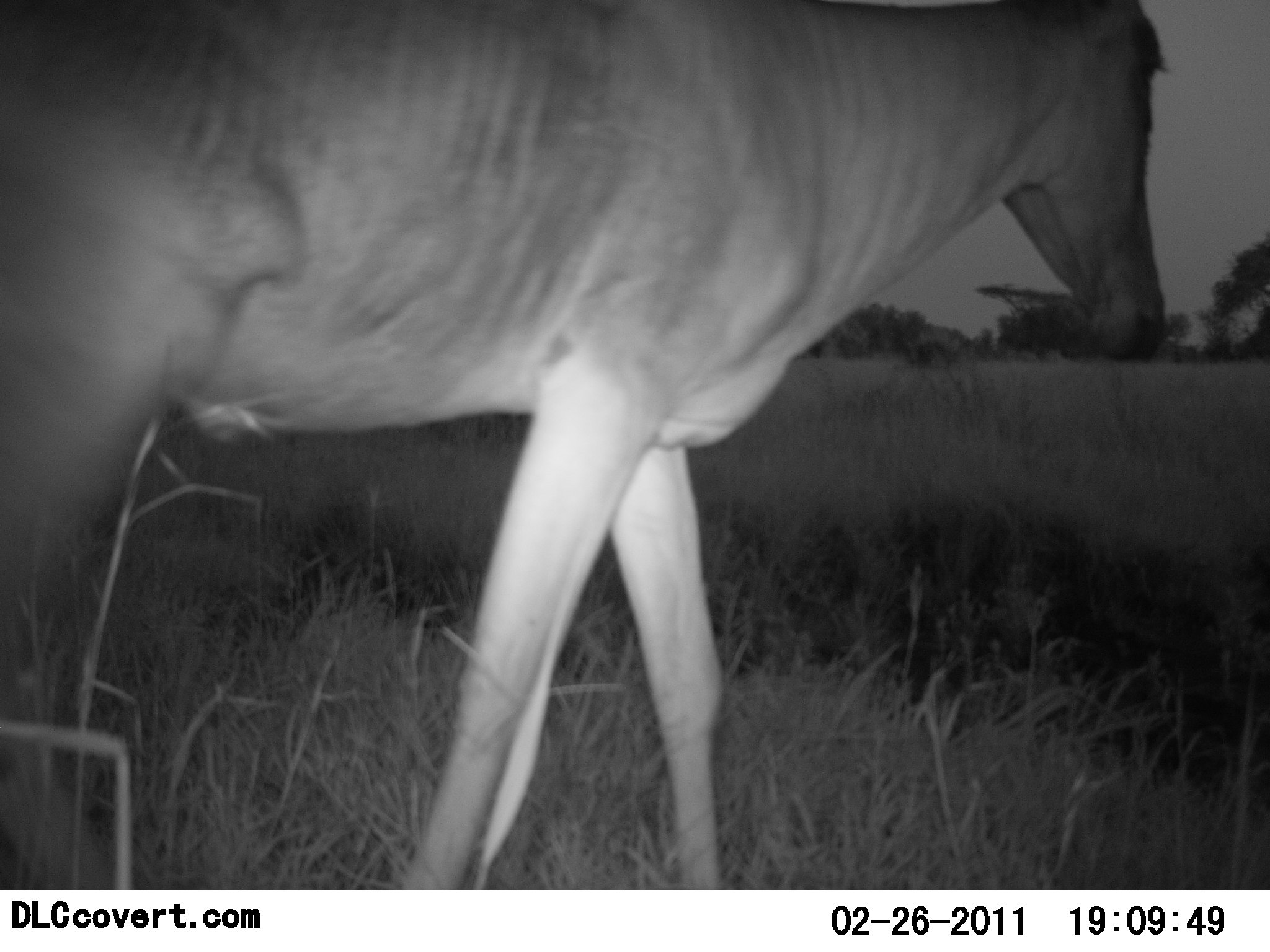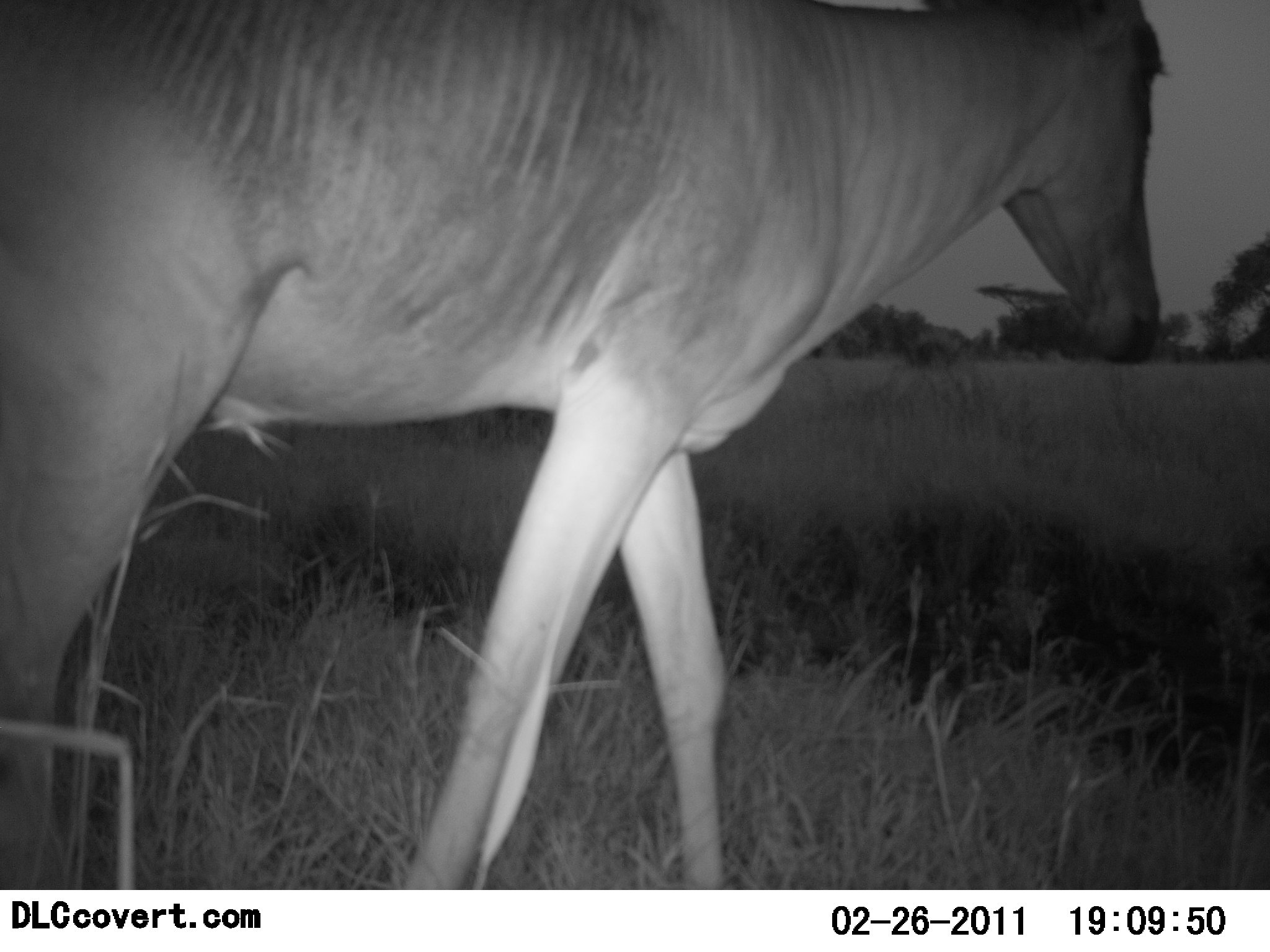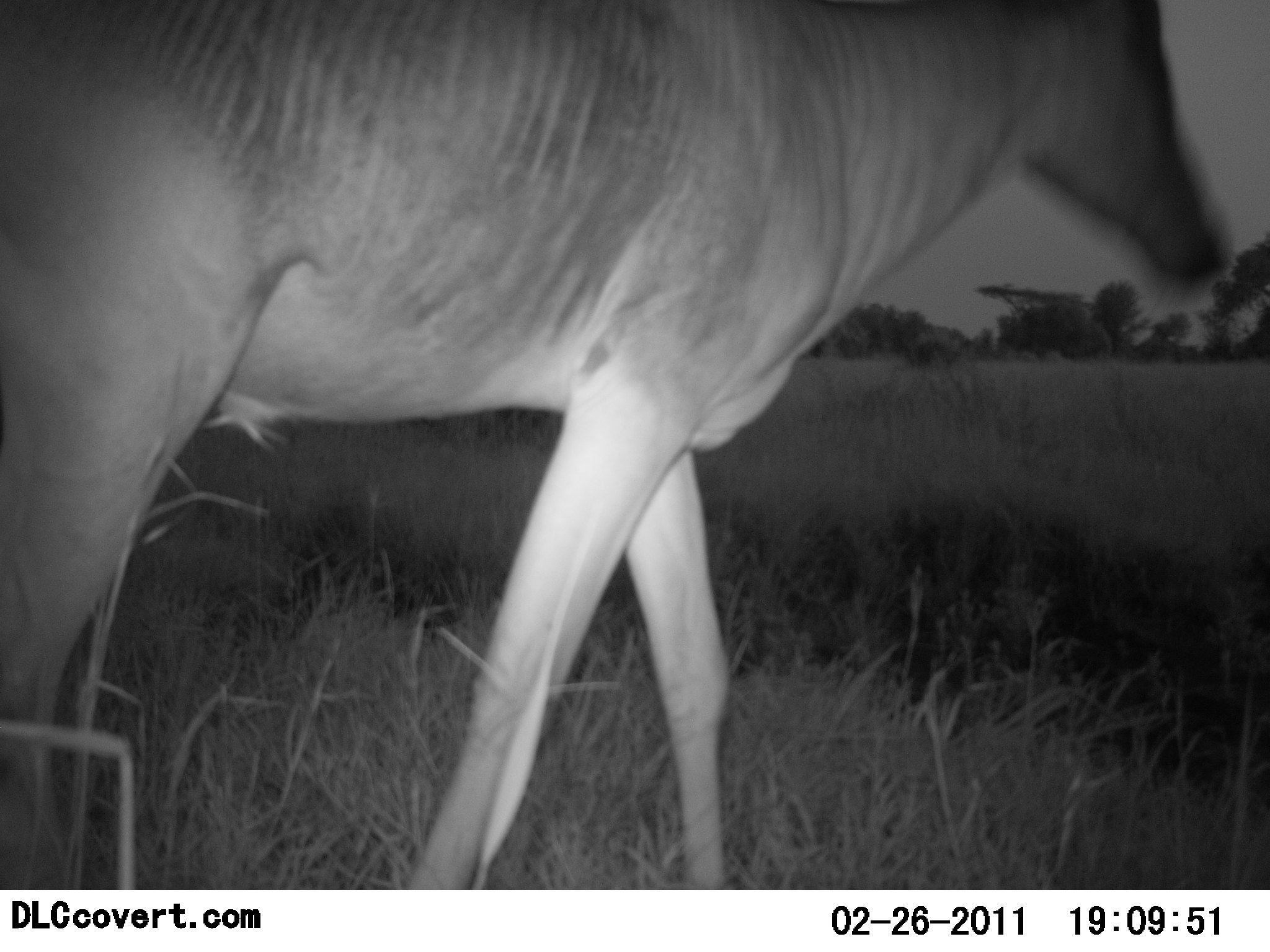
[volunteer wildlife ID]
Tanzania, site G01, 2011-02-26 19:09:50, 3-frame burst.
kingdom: Animalia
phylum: Chordata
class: Mammalia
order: Artiodactyla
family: Bovidae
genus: Alcelaphus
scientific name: Alcelaphus buselaphus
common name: hartebeest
Hartebeest (Alcelaphus buselaphus), count 1. Behavior (volunteer vote fractions): standing 60%, resting 0%, moving 40%, interacting 0%. Young present (vote fraction): 0%. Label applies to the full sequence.